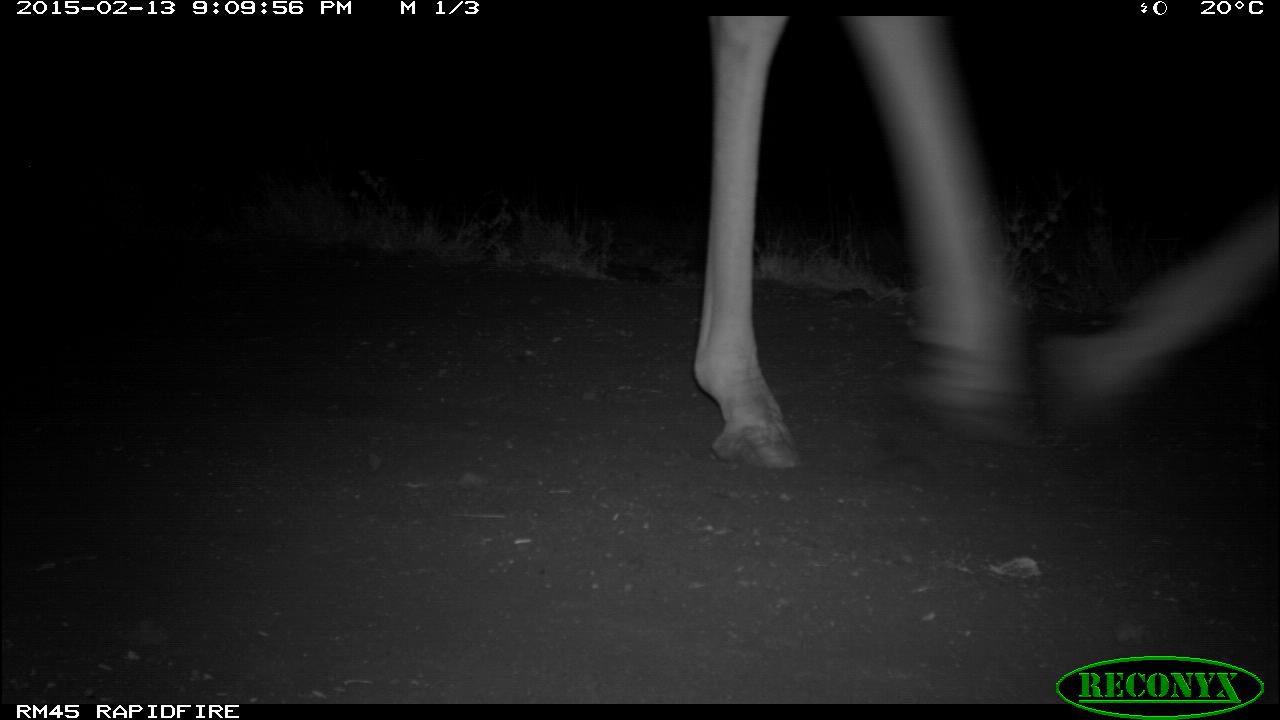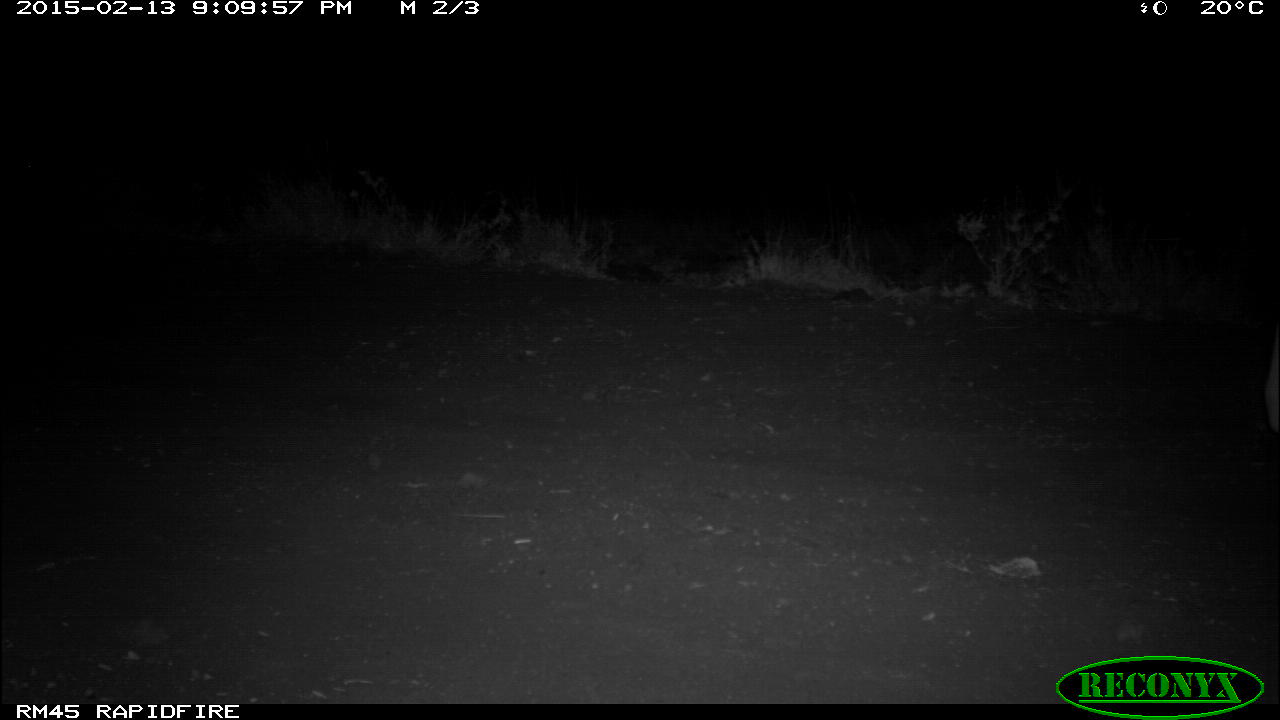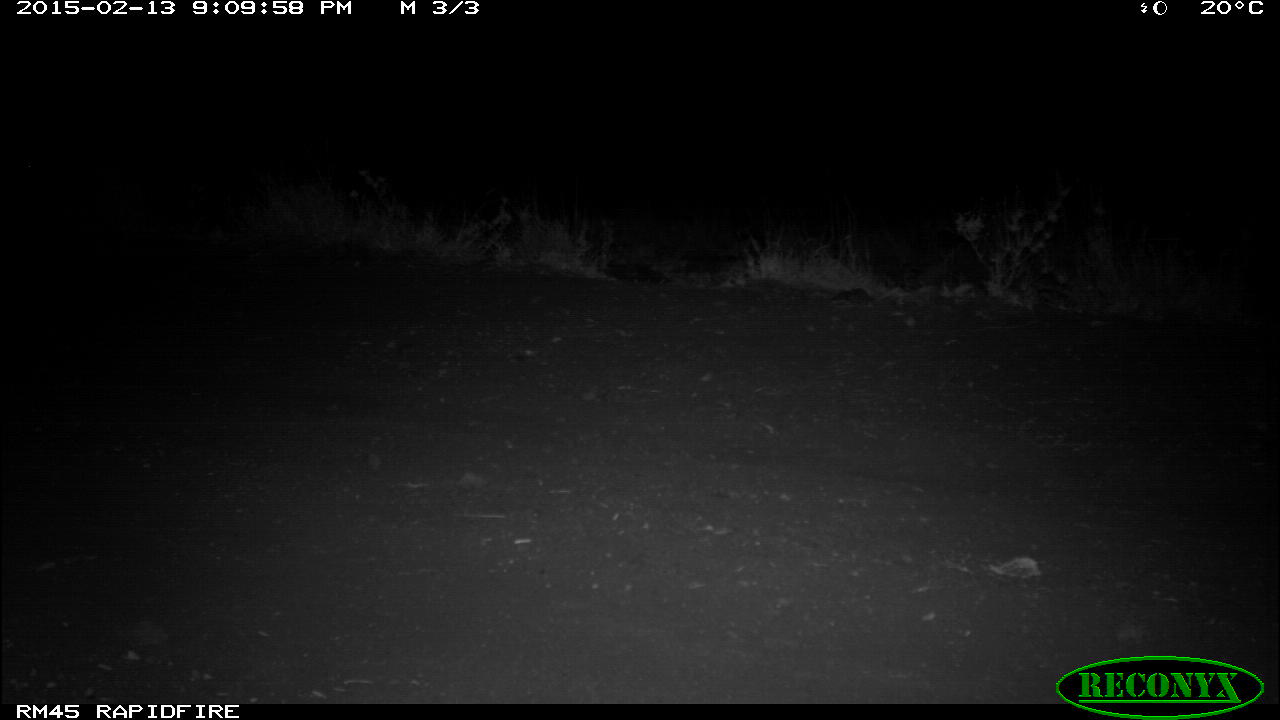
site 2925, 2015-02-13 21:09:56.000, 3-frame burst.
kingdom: Animalia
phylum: Chordata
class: Mammalia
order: Artiodactyla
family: Giraffidae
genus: Giraffa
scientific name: Giraffa camelopardalis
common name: giraffe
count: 1